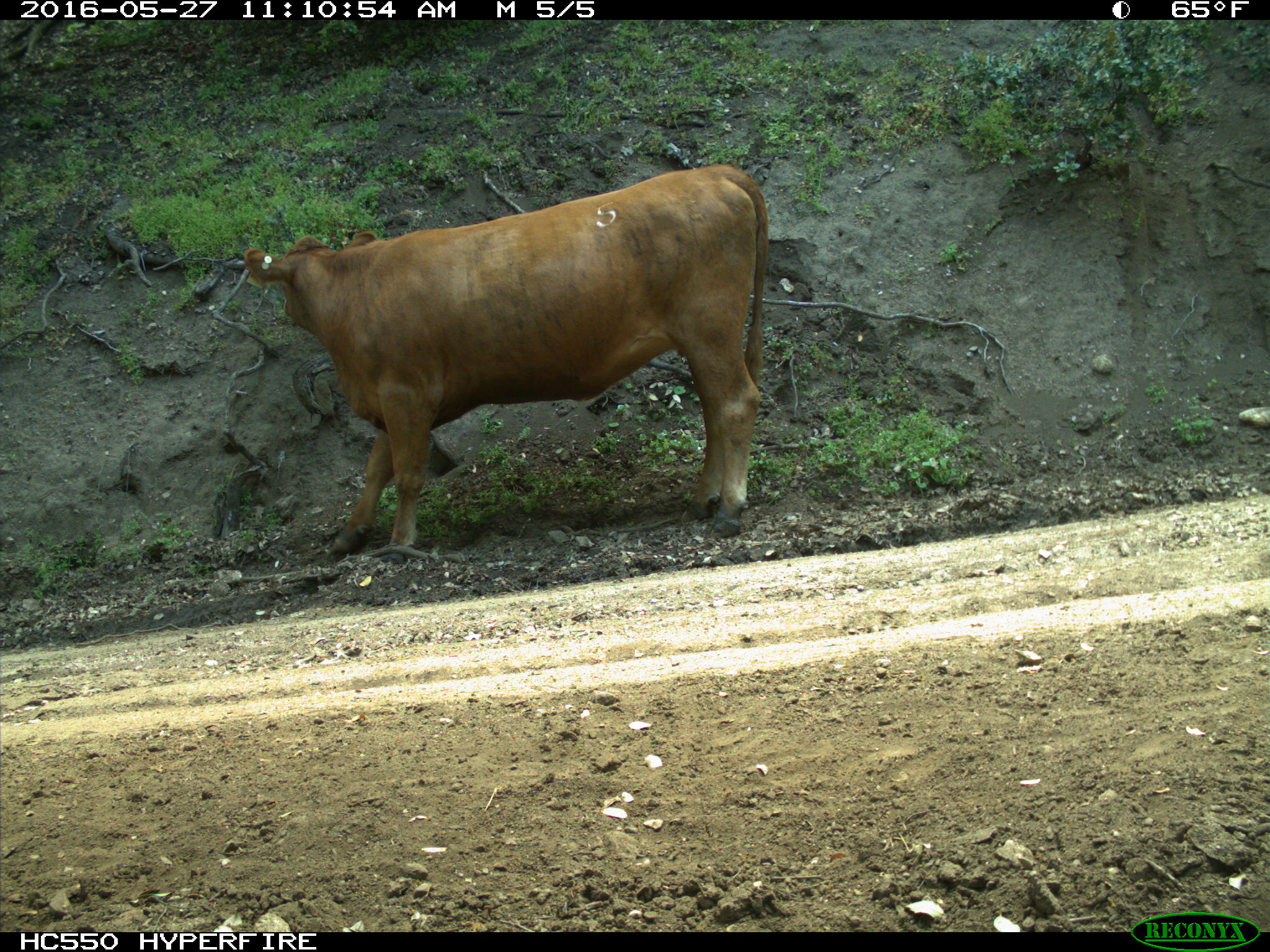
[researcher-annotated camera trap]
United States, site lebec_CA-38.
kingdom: Animalia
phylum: Chordata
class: Mammalia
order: Artiodactyla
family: Bovidae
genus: Bos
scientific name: Bos taurus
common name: domestic cow